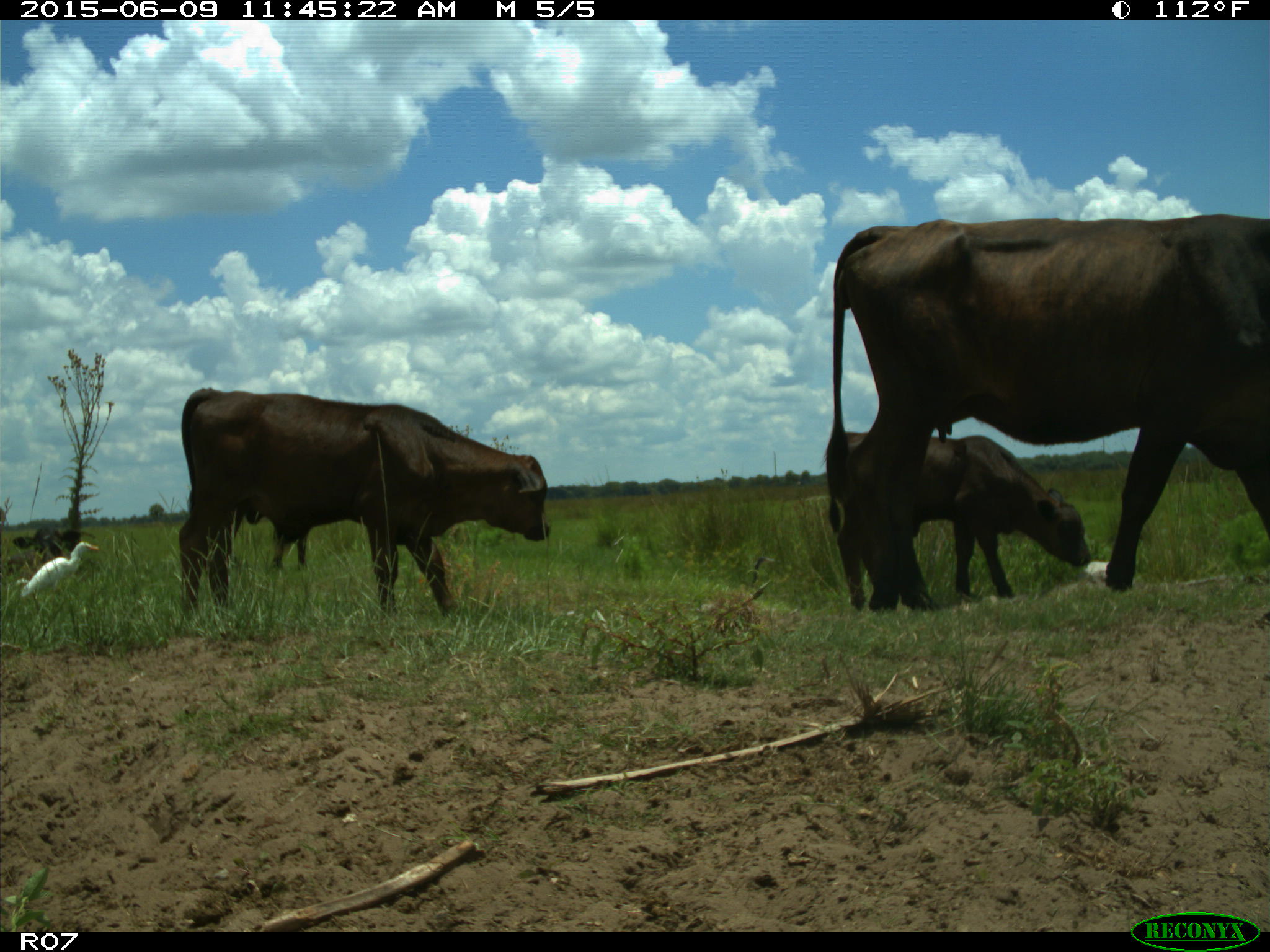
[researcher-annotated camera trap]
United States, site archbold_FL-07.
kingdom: Animalia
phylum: Chordata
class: Mammalia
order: Artiodactyla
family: Bovidae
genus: Bos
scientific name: Bos taurus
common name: domestic cow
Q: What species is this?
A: Bos taurus (domestic cow).